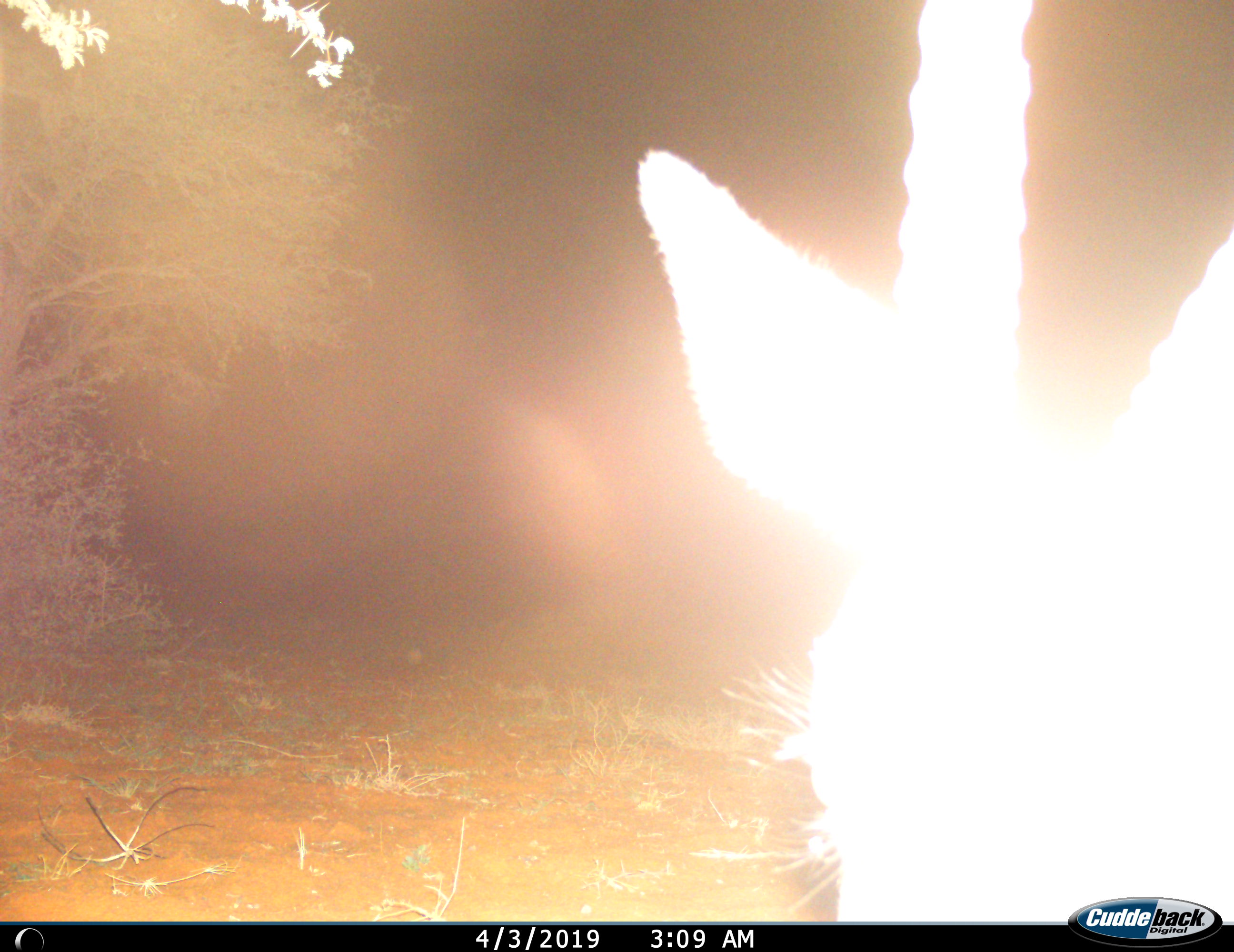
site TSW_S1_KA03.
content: unidentified animal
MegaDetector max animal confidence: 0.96